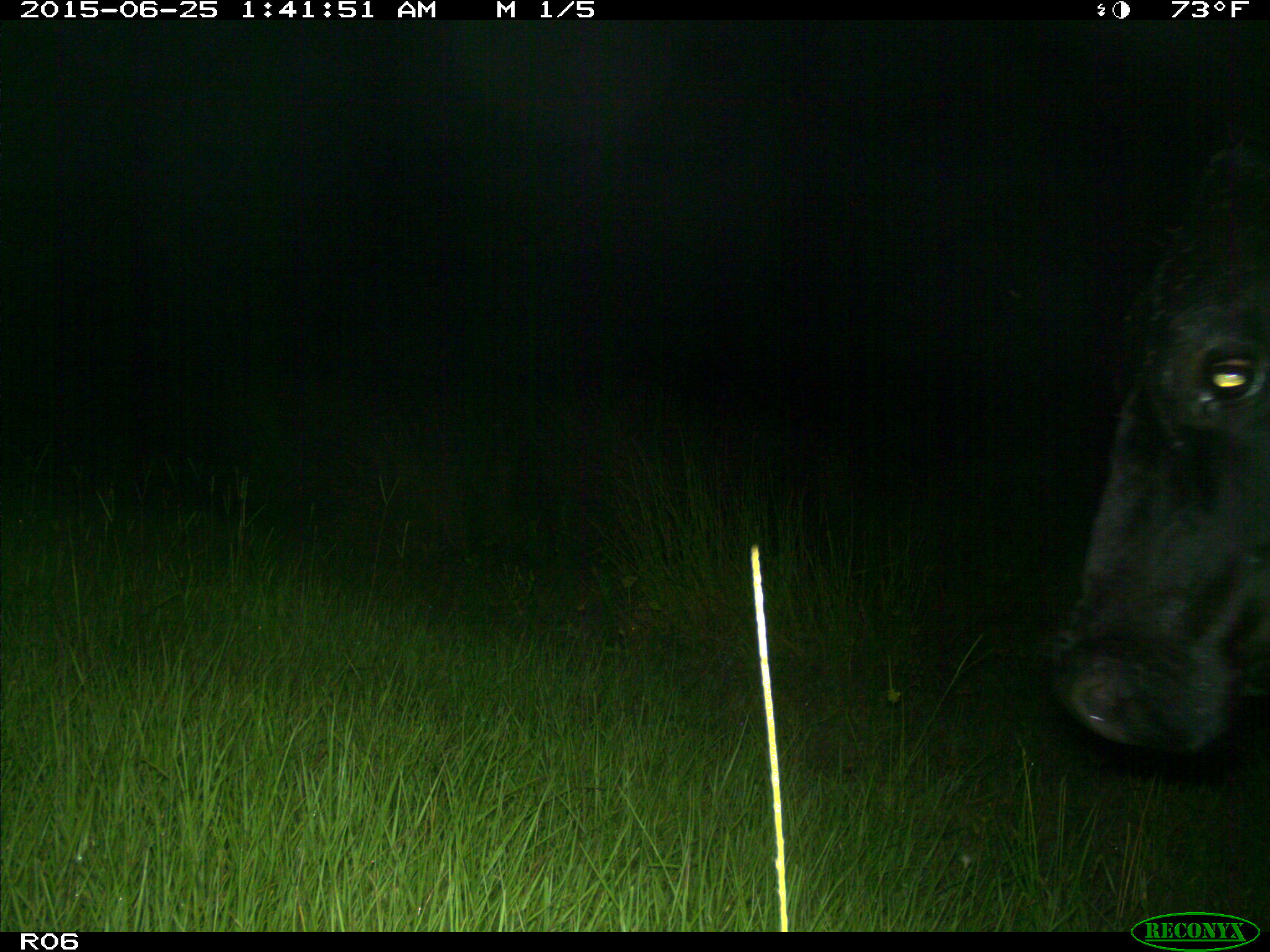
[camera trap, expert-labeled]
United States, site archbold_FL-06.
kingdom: Animalia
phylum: Chordata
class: Mammalia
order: Artiodactyla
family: Bovidae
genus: Bos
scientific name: Bos taurus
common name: domestic cow